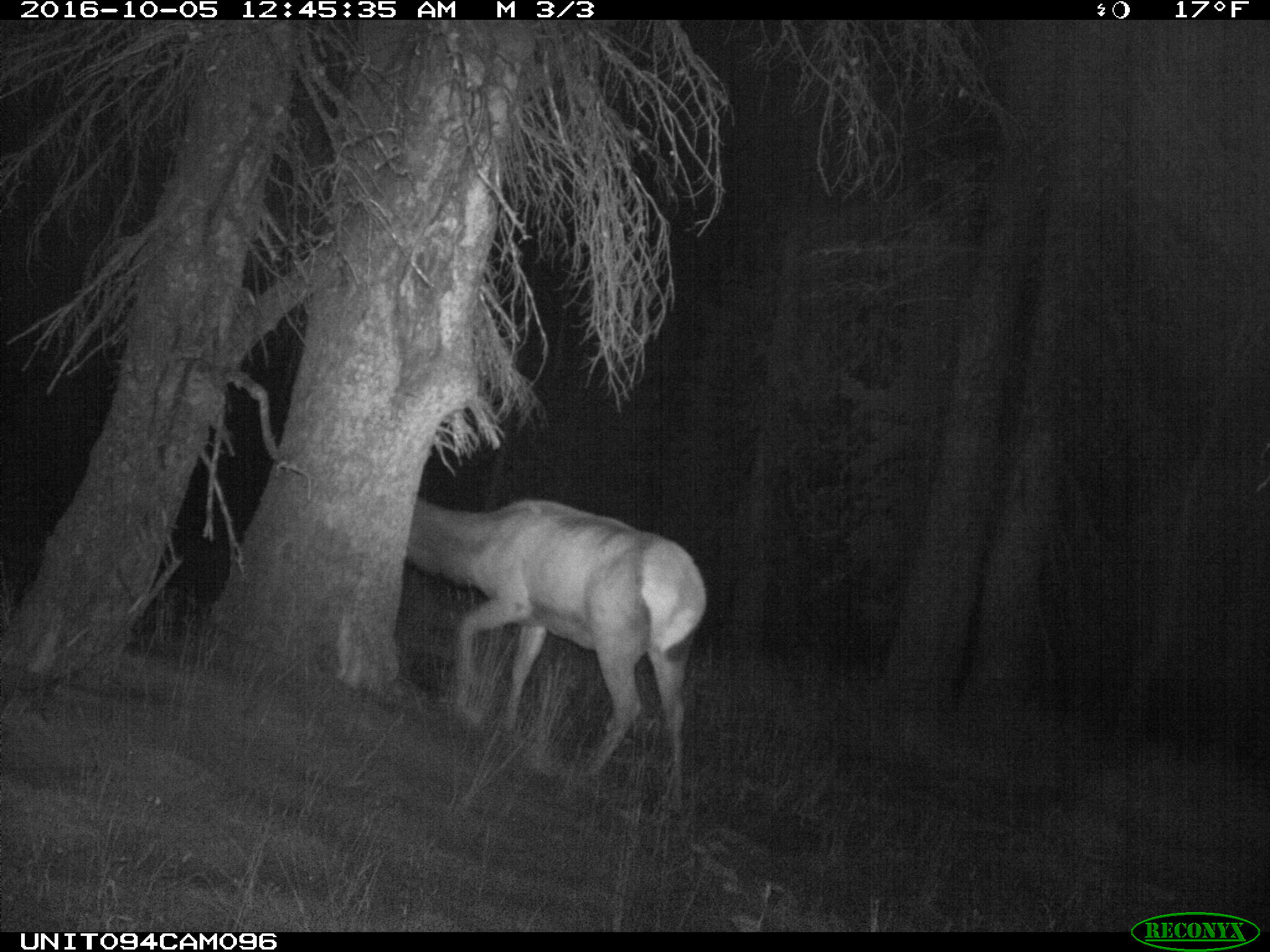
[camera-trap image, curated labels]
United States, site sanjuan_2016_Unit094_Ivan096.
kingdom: Animalia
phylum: Chordata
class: Mammalia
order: Artiodactyla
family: Cervidae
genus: Cervus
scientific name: Cervus elaphus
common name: red deer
Cervus elaphus (red deer).